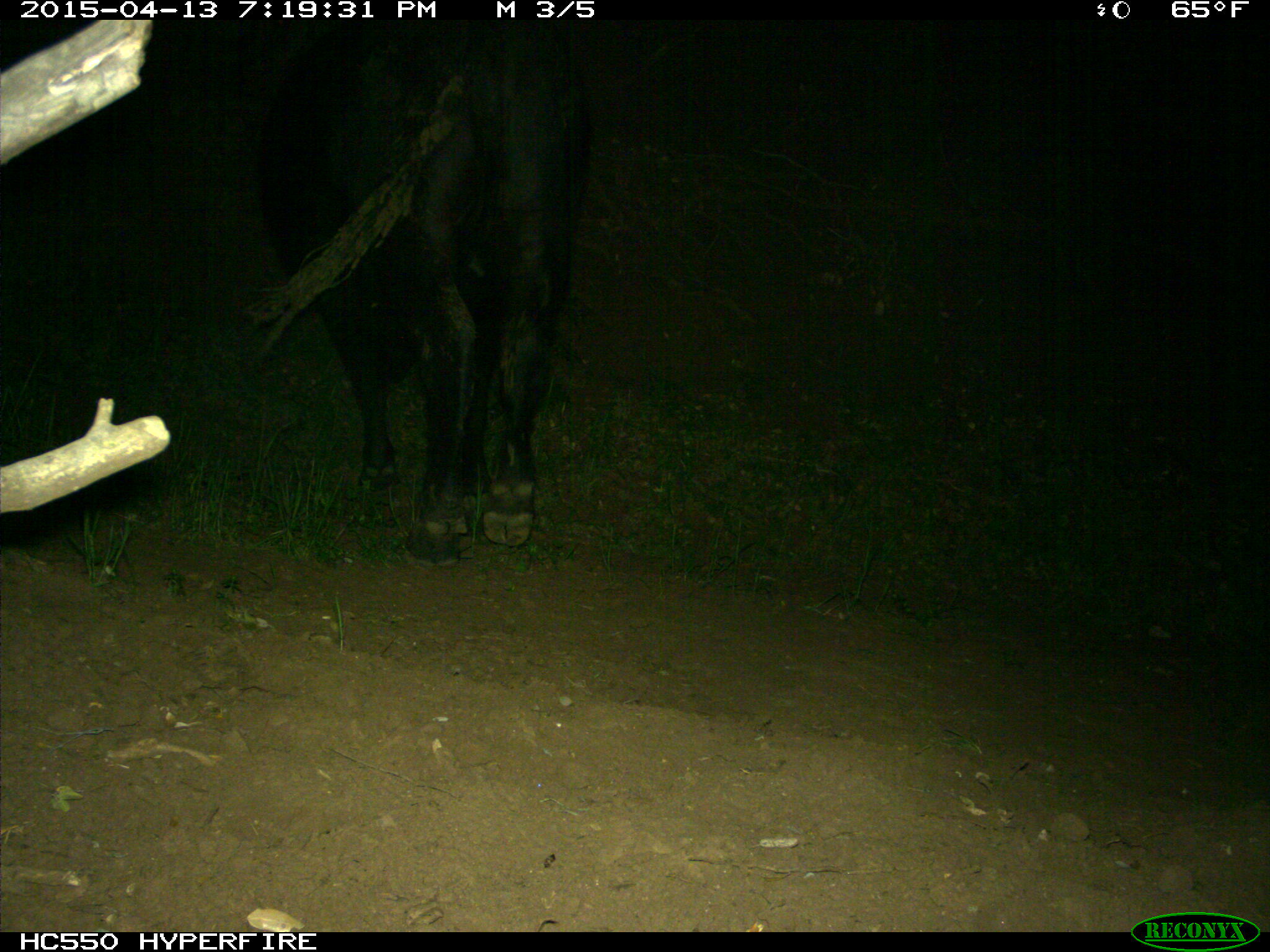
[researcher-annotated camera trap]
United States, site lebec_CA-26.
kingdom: Animalia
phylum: Chordata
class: Mammalia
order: Artiodactyla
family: Bovidae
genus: Bos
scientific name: Bos taurus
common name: domestic cow